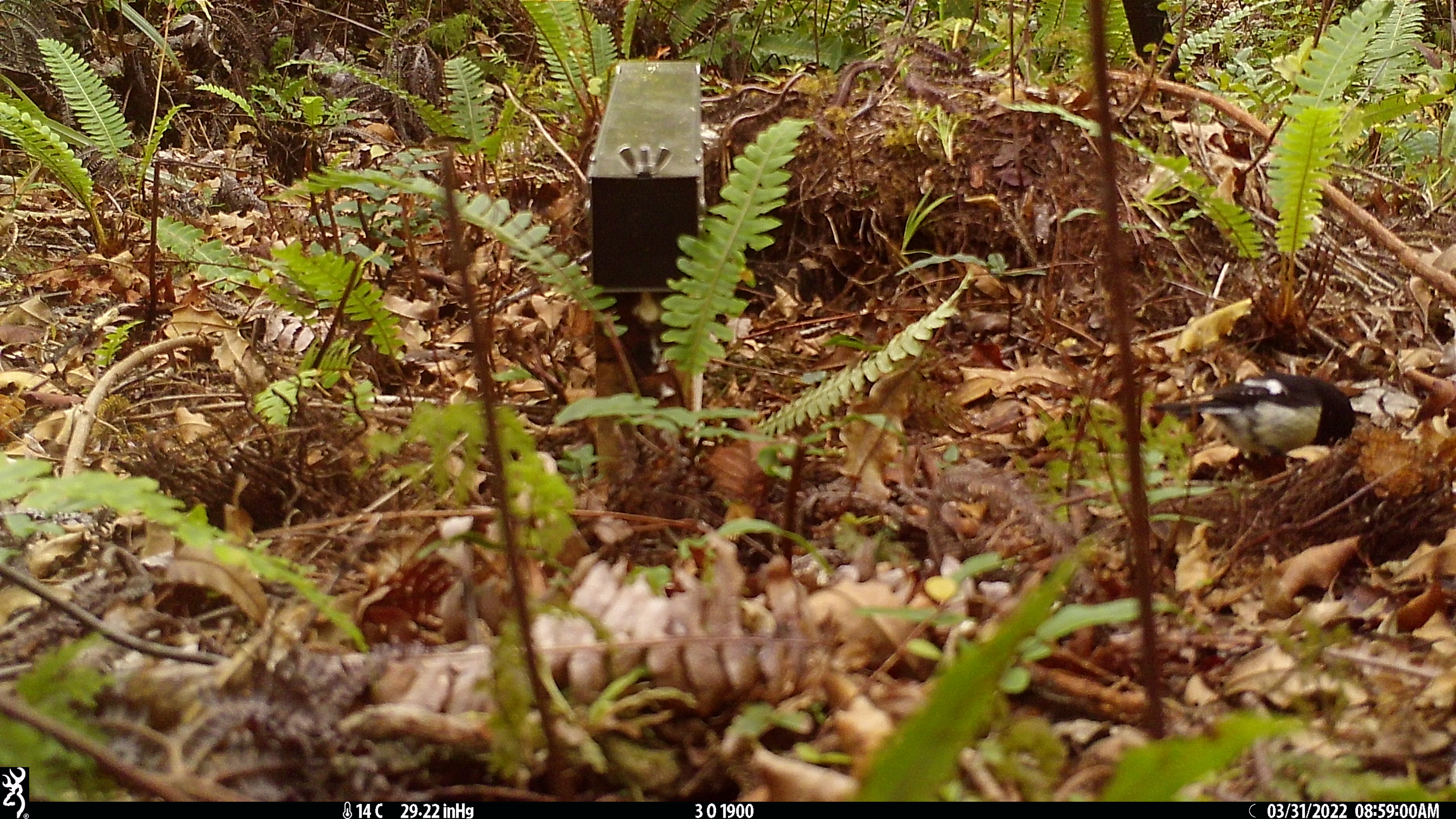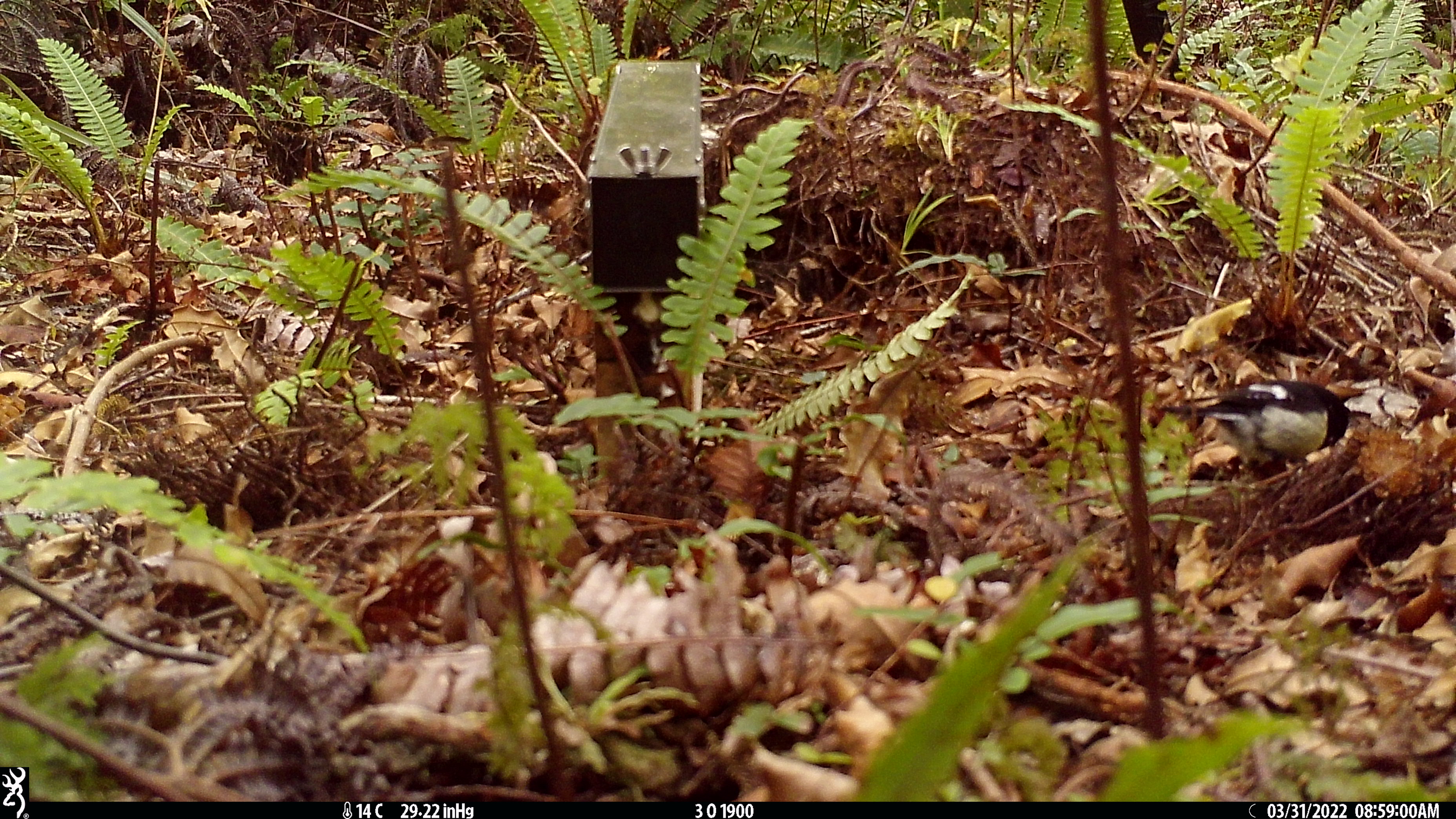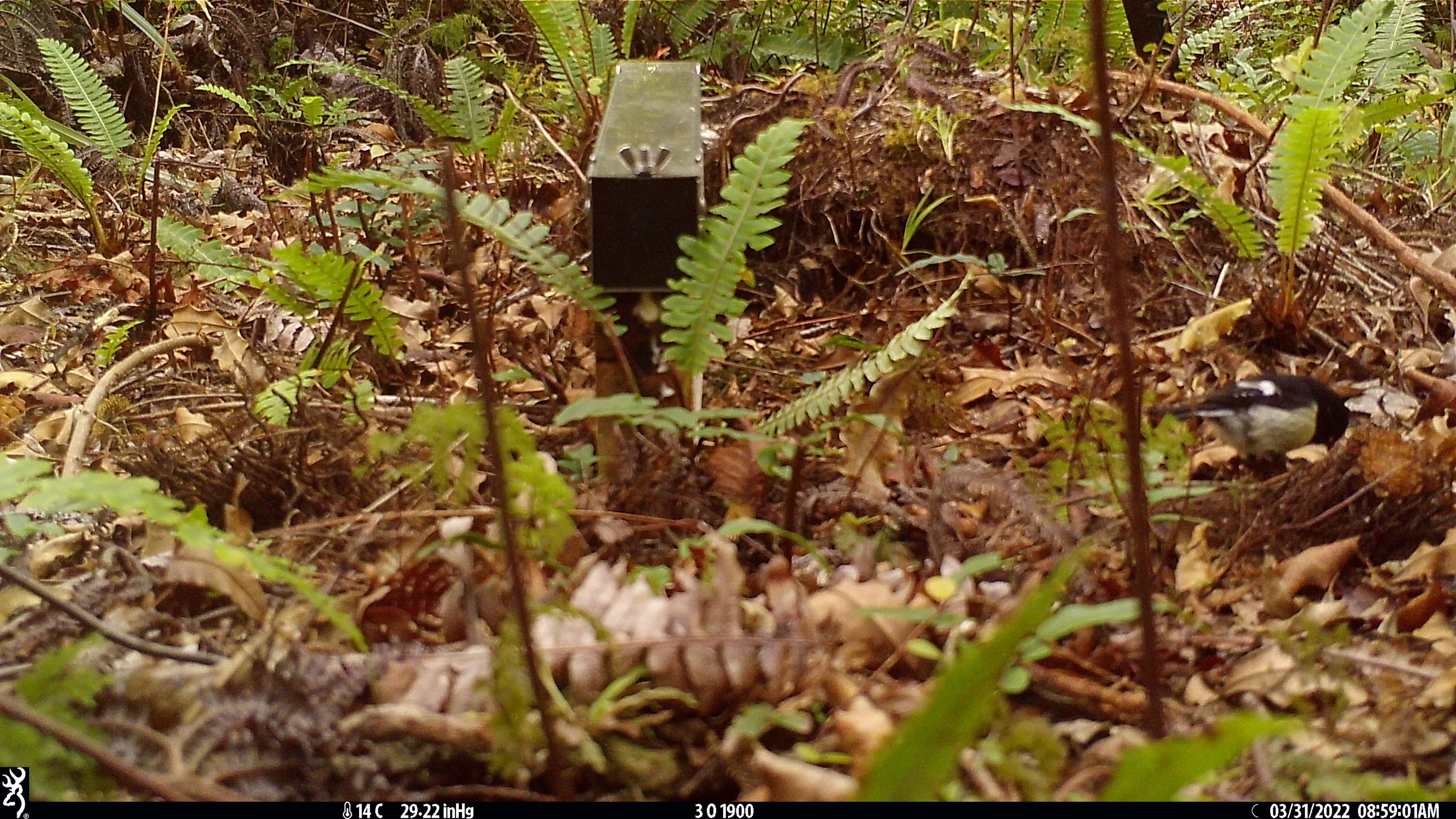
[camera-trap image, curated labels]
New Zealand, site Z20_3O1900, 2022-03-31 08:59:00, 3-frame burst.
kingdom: Animalia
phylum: Chordata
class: Aves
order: Passeriformes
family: Petroicidae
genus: Petroica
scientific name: Petroica macrocephala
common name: tomtit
Tomtit (Petroica macrocephala).